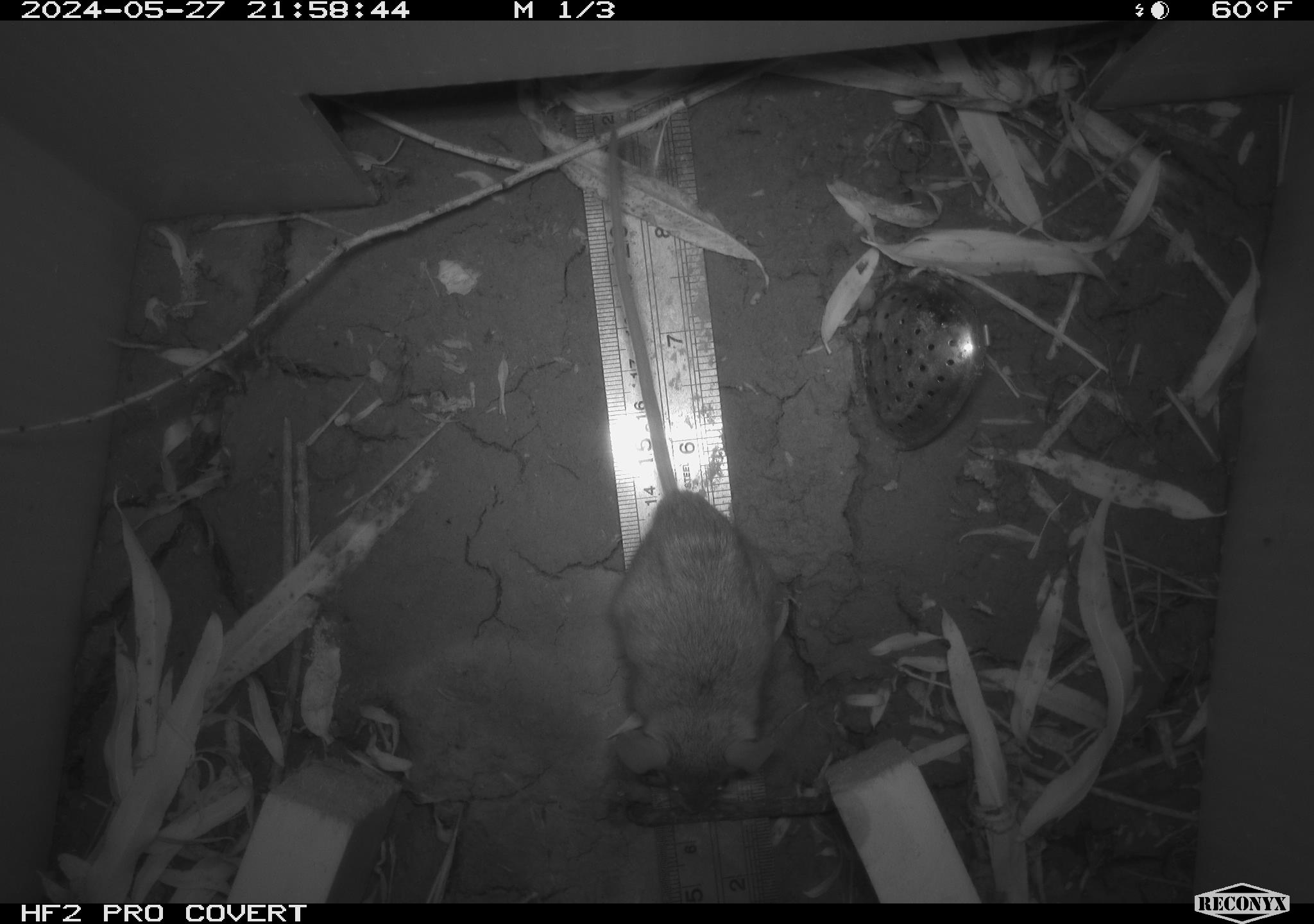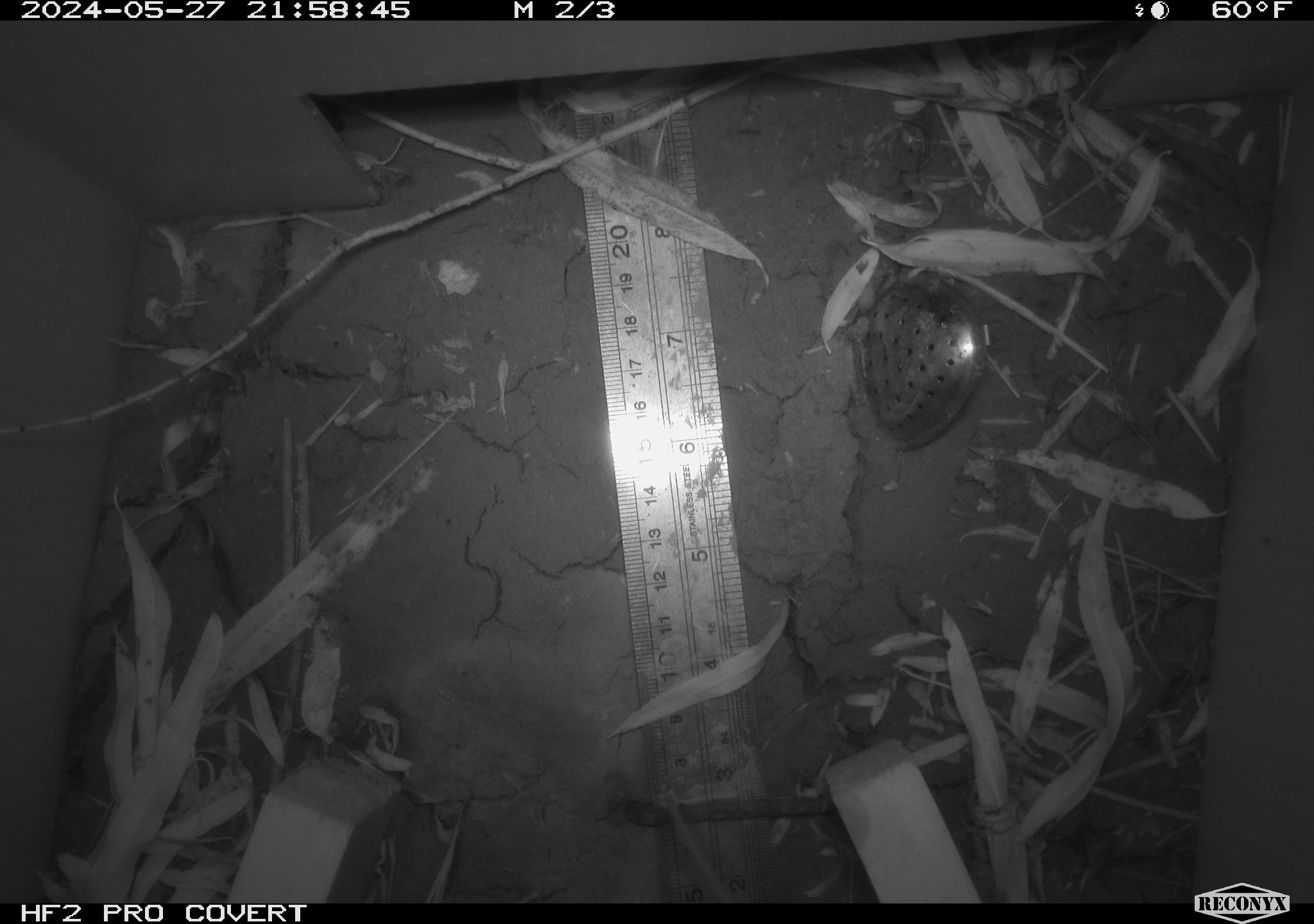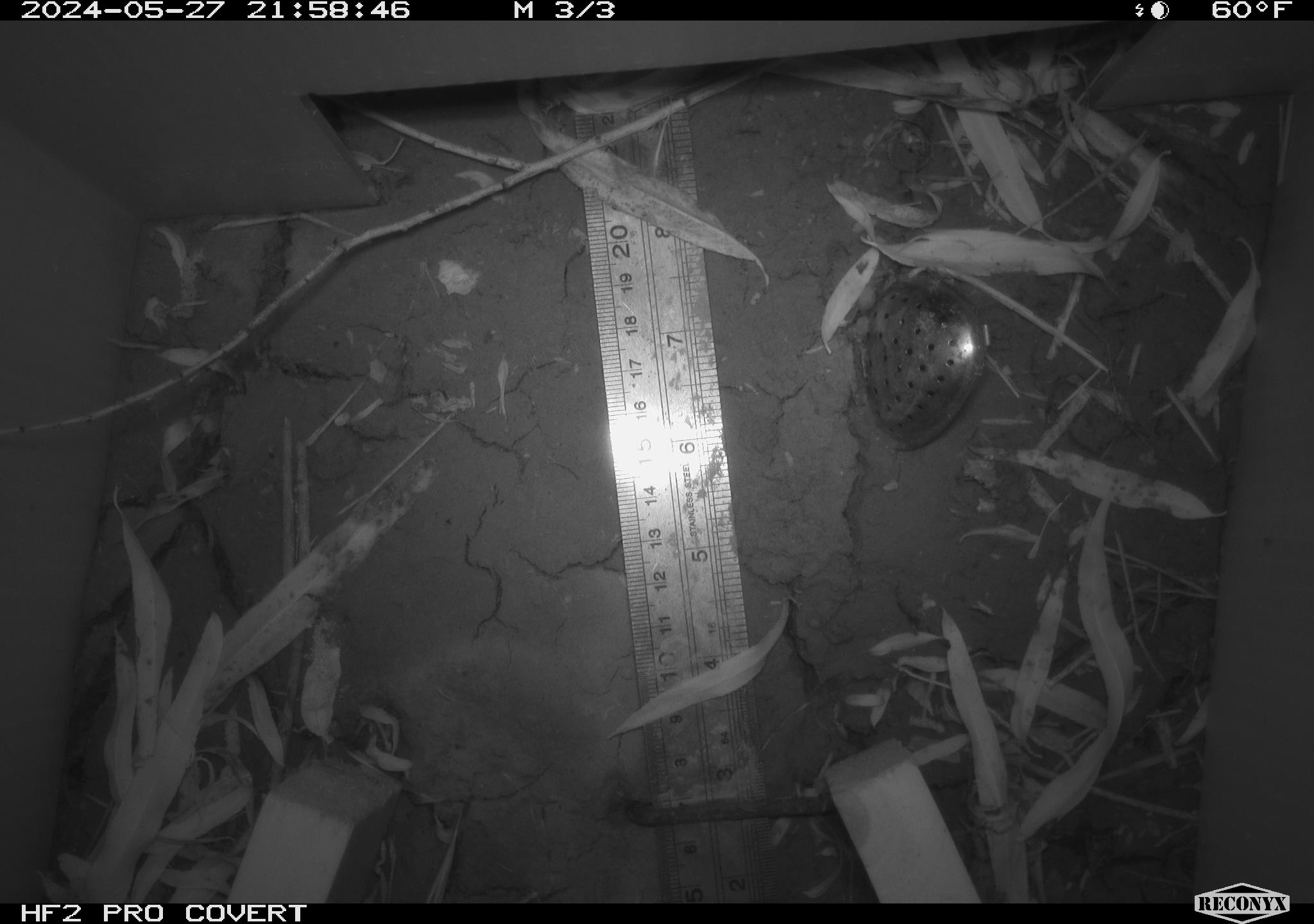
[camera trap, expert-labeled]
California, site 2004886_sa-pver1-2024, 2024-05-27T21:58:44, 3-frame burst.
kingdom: Animalia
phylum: Chordata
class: Mammalia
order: Rodentia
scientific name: Rodentia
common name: mouse species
Mouse species (Rodentia).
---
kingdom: Animalia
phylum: Chordata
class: Mammalia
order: Rodentia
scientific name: Rodentia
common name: rodent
Rodent (Rodentia).